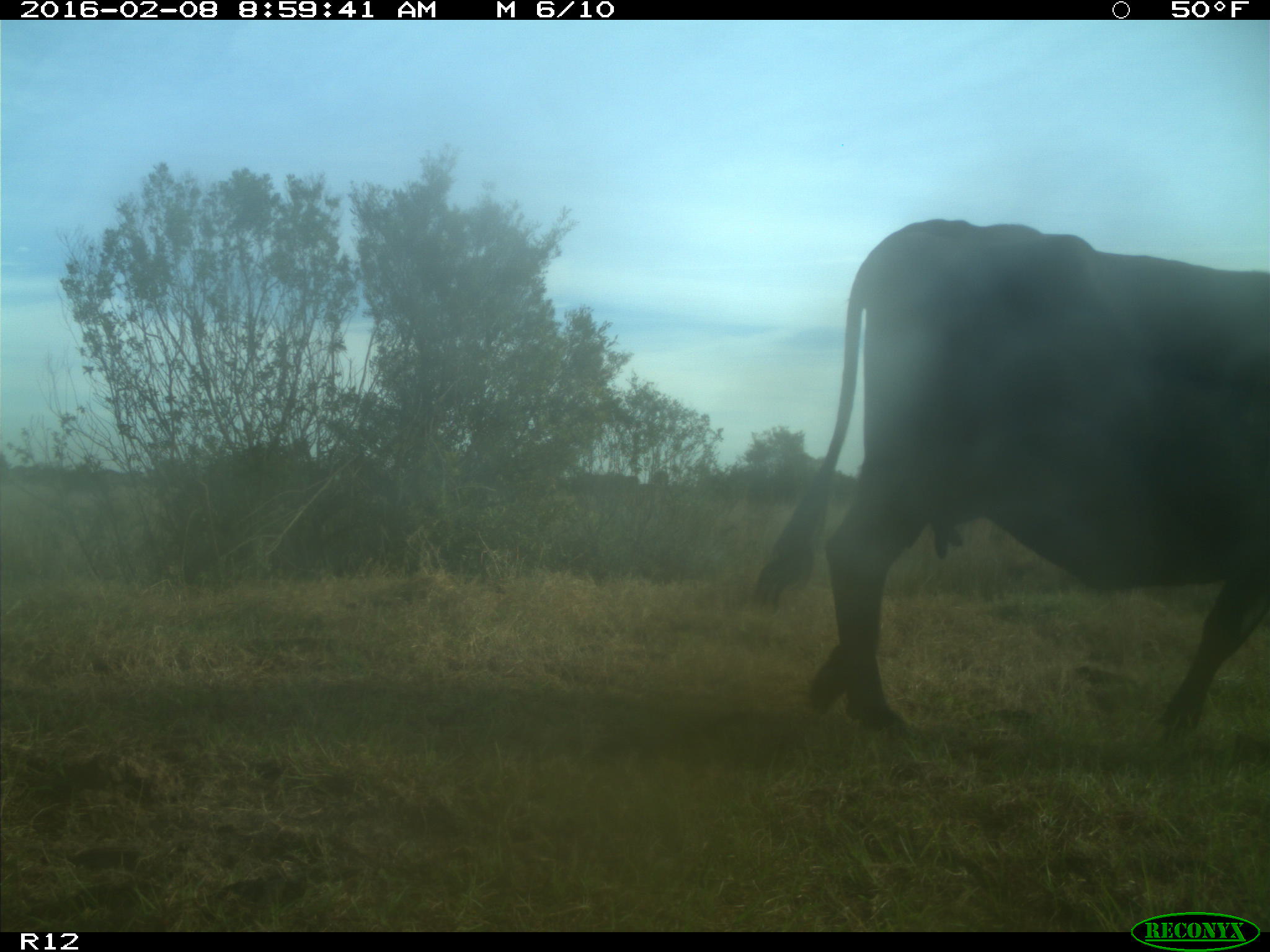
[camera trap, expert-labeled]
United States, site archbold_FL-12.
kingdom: Animalia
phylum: Chordata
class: Mammalia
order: Artiodactyla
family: Bovidae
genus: Bos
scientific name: Bos taurus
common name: domestic cow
Bos taurus (domestic cow).